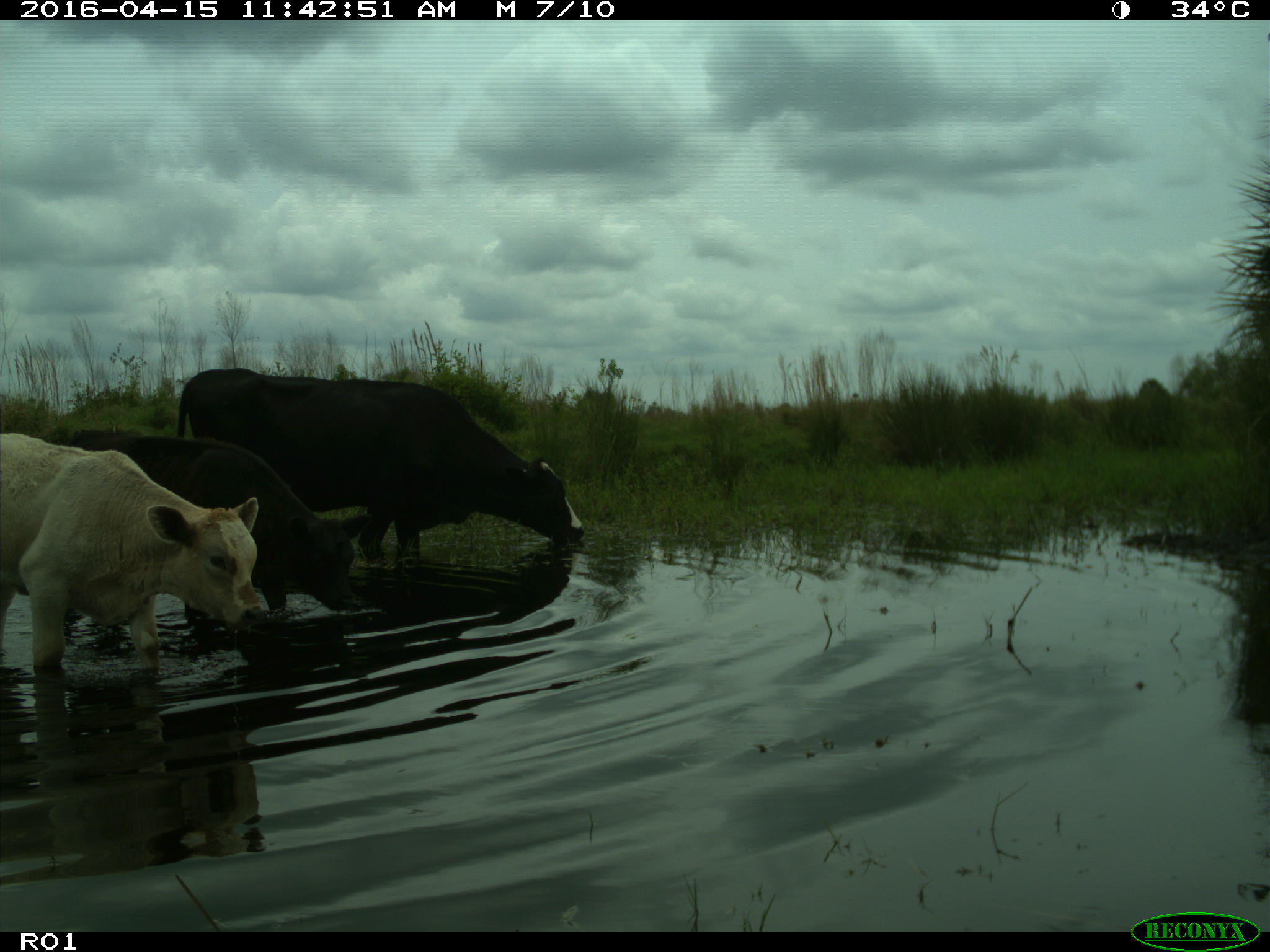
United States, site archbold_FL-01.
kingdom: Animalia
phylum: Chordata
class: Mammalia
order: Artiodactyla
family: Bovidae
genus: Bos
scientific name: Bos taurus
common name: domestic cow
Bos taurus (domestic cow).